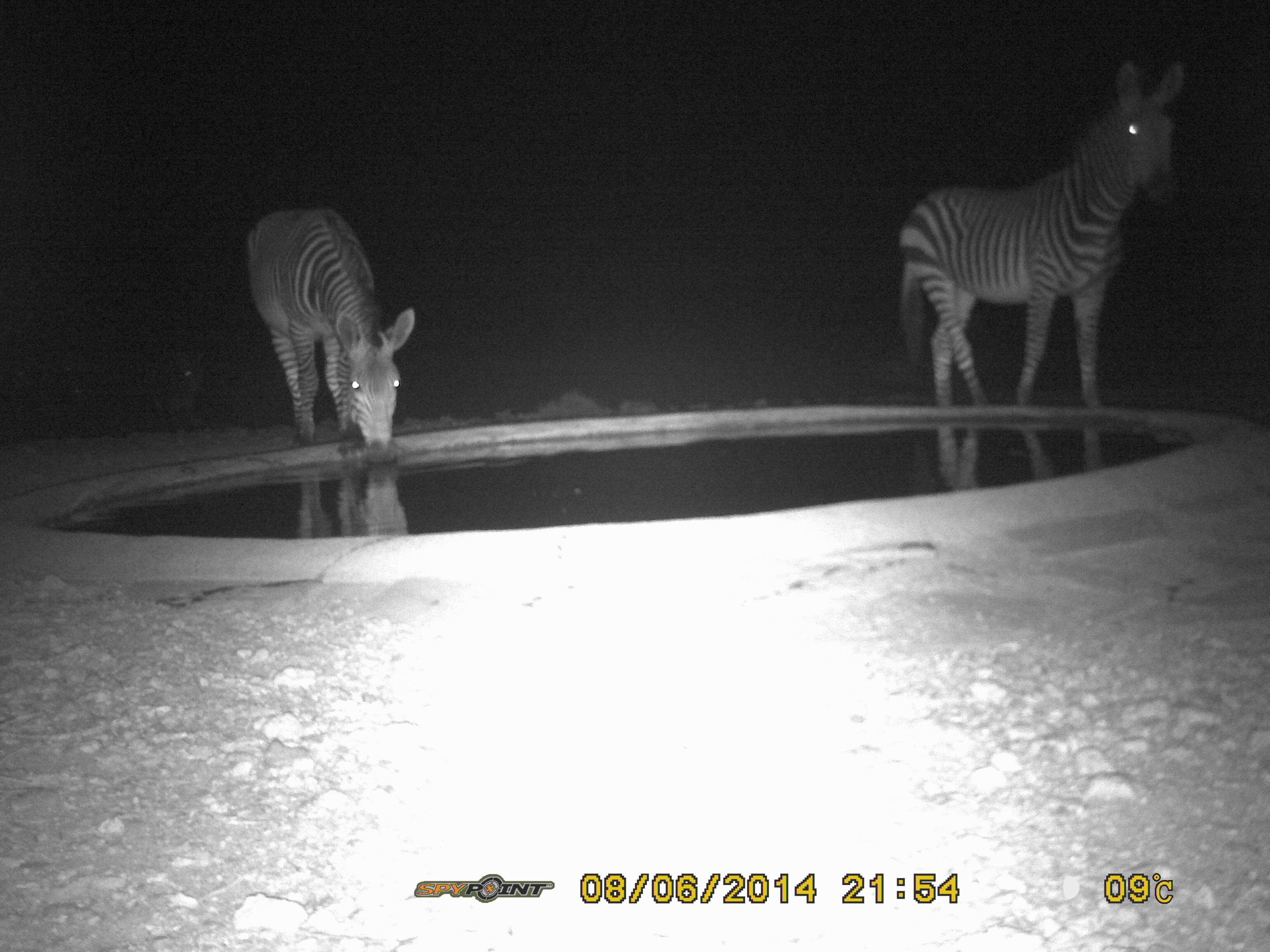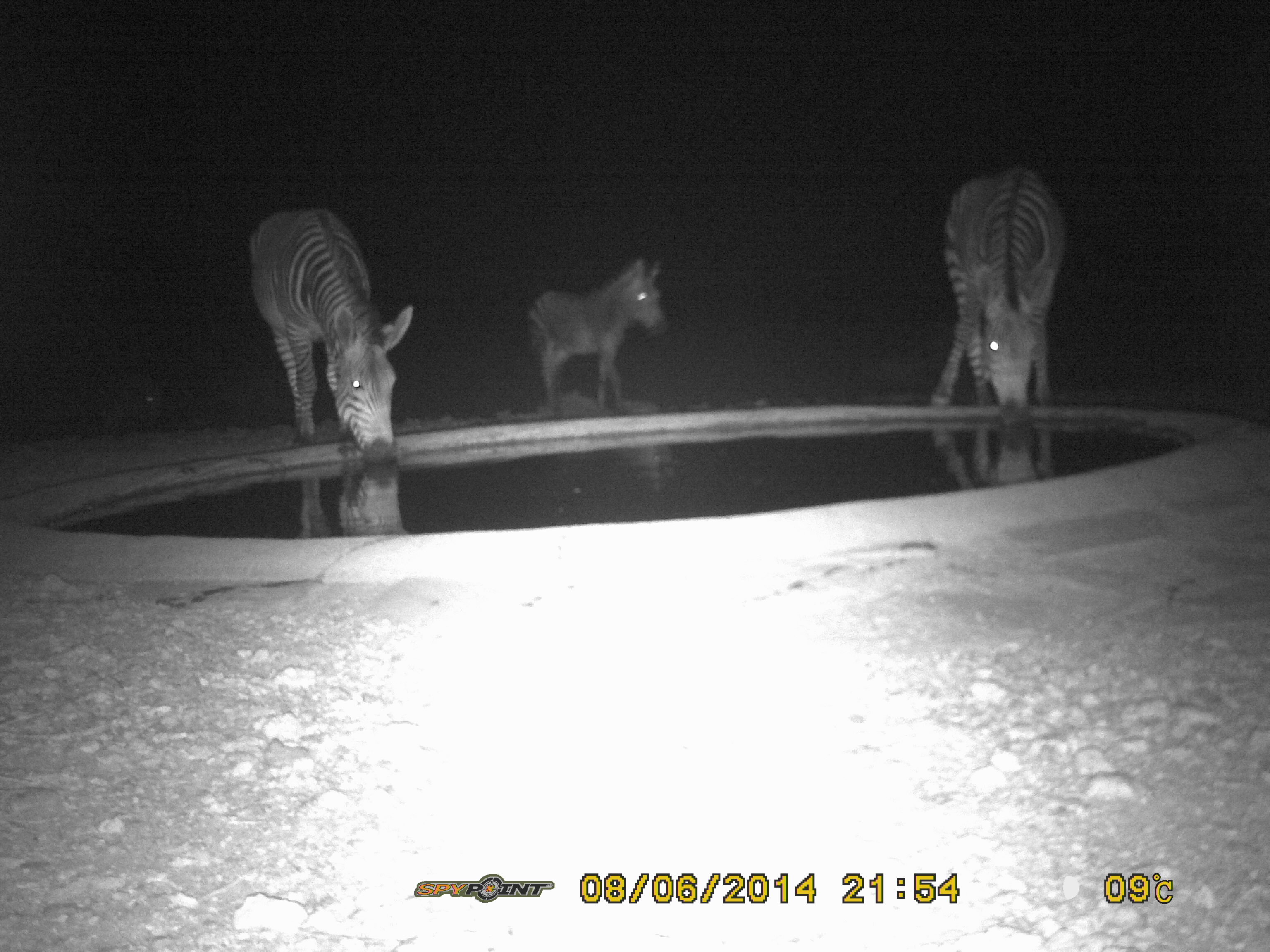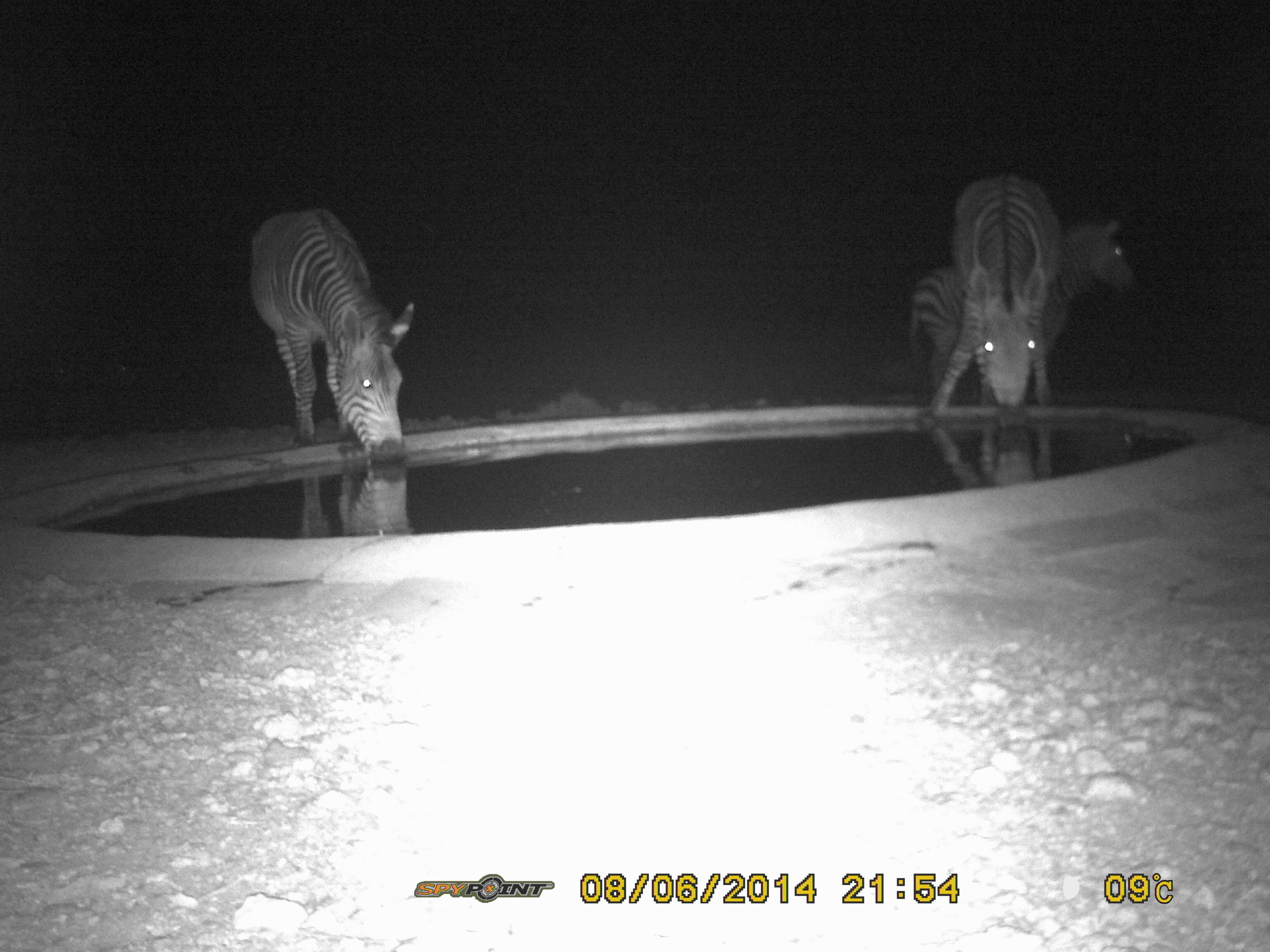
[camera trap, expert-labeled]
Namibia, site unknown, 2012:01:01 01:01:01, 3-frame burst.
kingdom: Animalia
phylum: Chordata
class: Mammalia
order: Perissodactyla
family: Equidae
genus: Equus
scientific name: Equus zebra hartmannae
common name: hartmann's mountain zebra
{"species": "Equus zebra hartmannae (hartmann's mountain zebra)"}